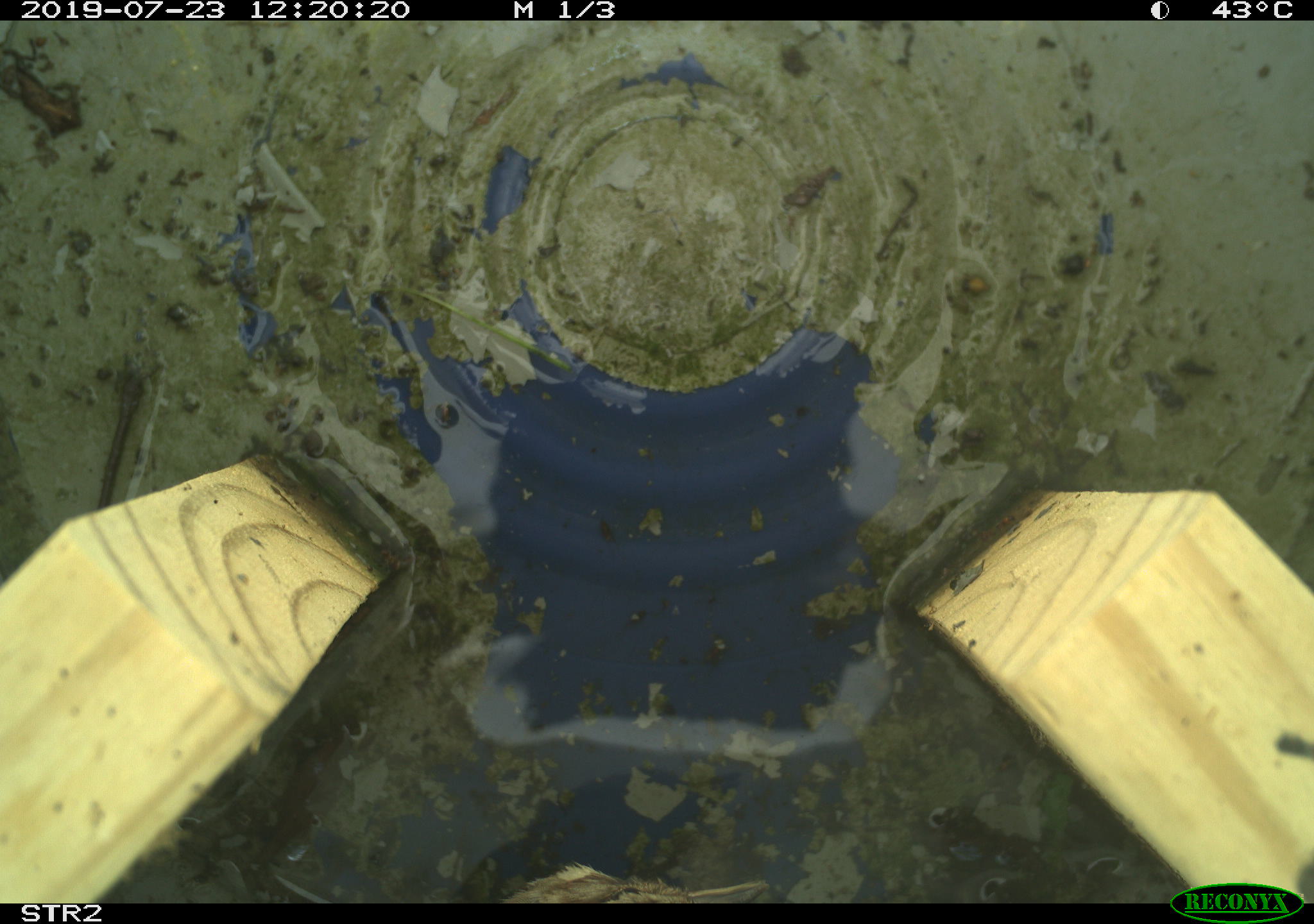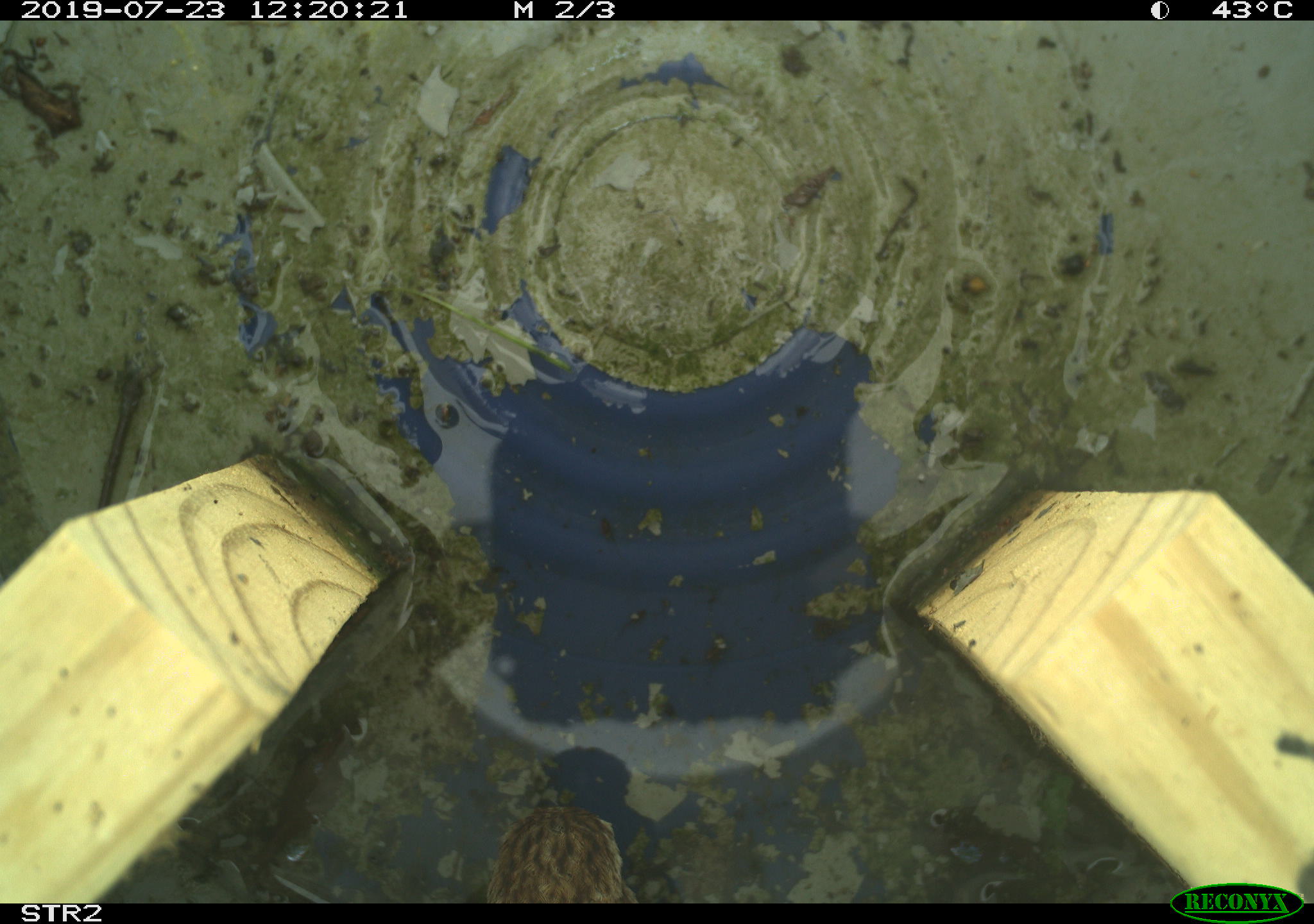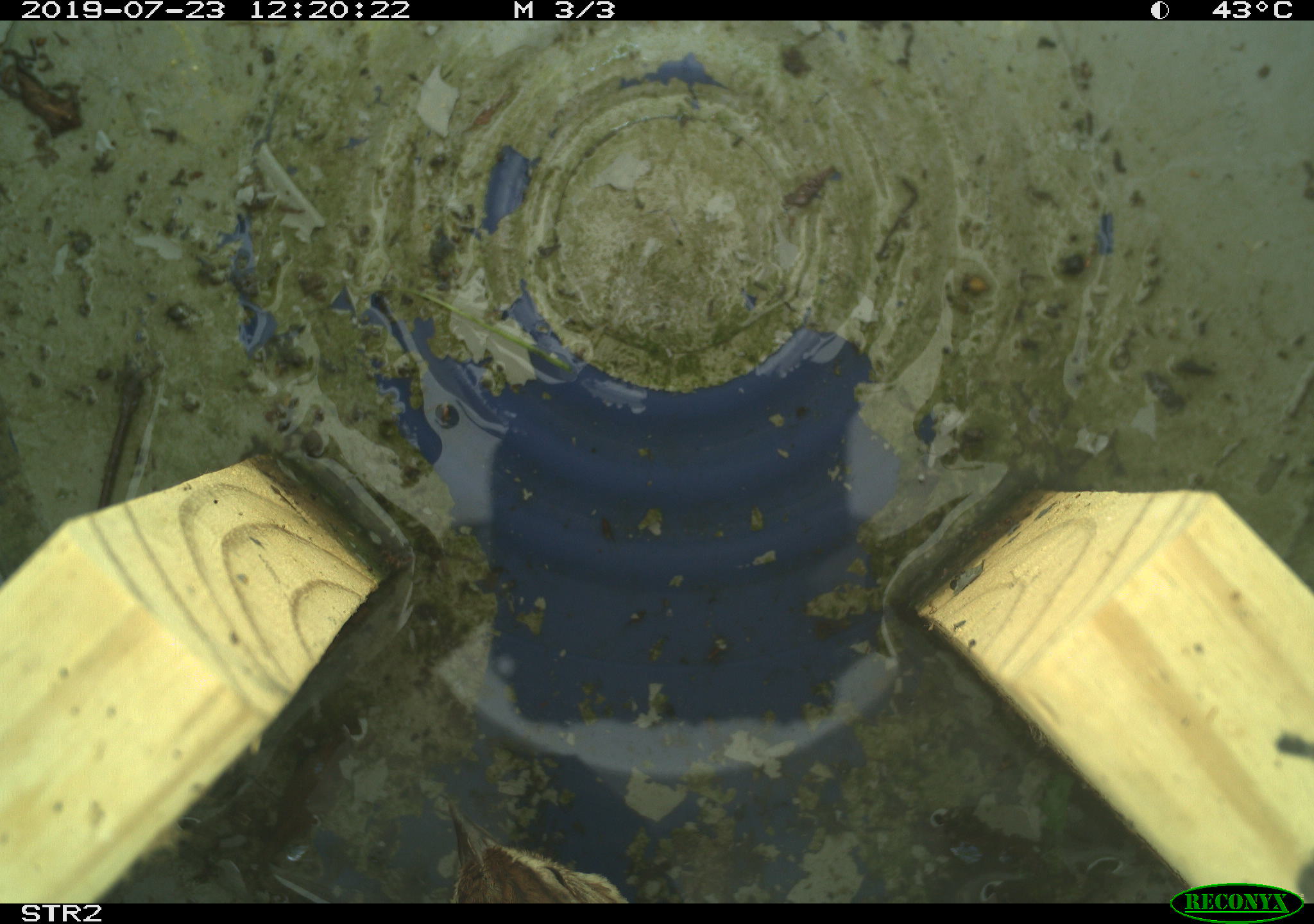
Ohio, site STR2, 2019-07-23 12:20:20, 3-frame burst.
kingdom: Animalia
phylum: Chordata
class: Aves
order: Passeriformes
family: Passerellidae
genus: Melospiza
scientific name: Melospiza melodia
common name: song sparrow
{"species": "song sparrow (Melospiza melodia)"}